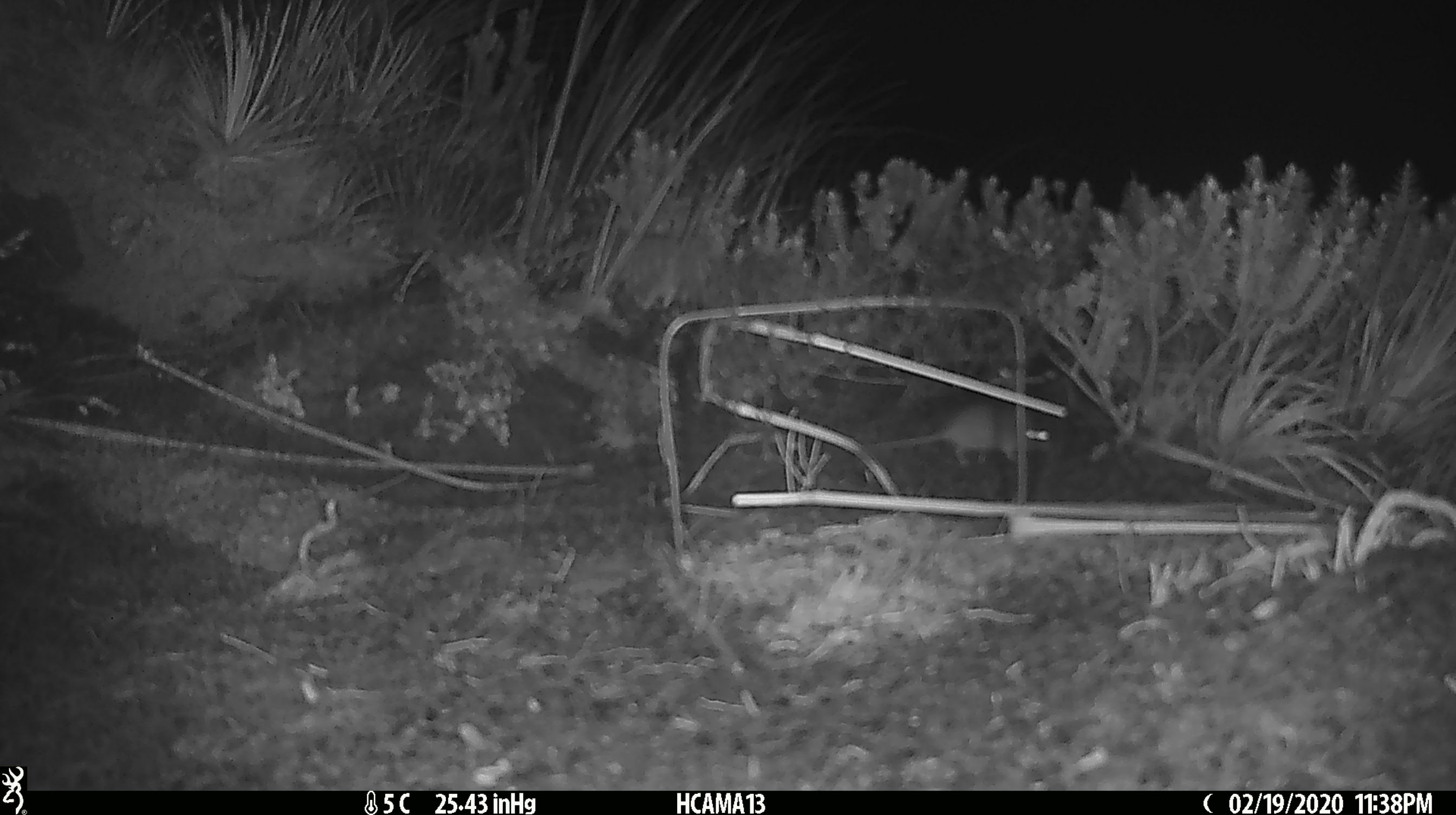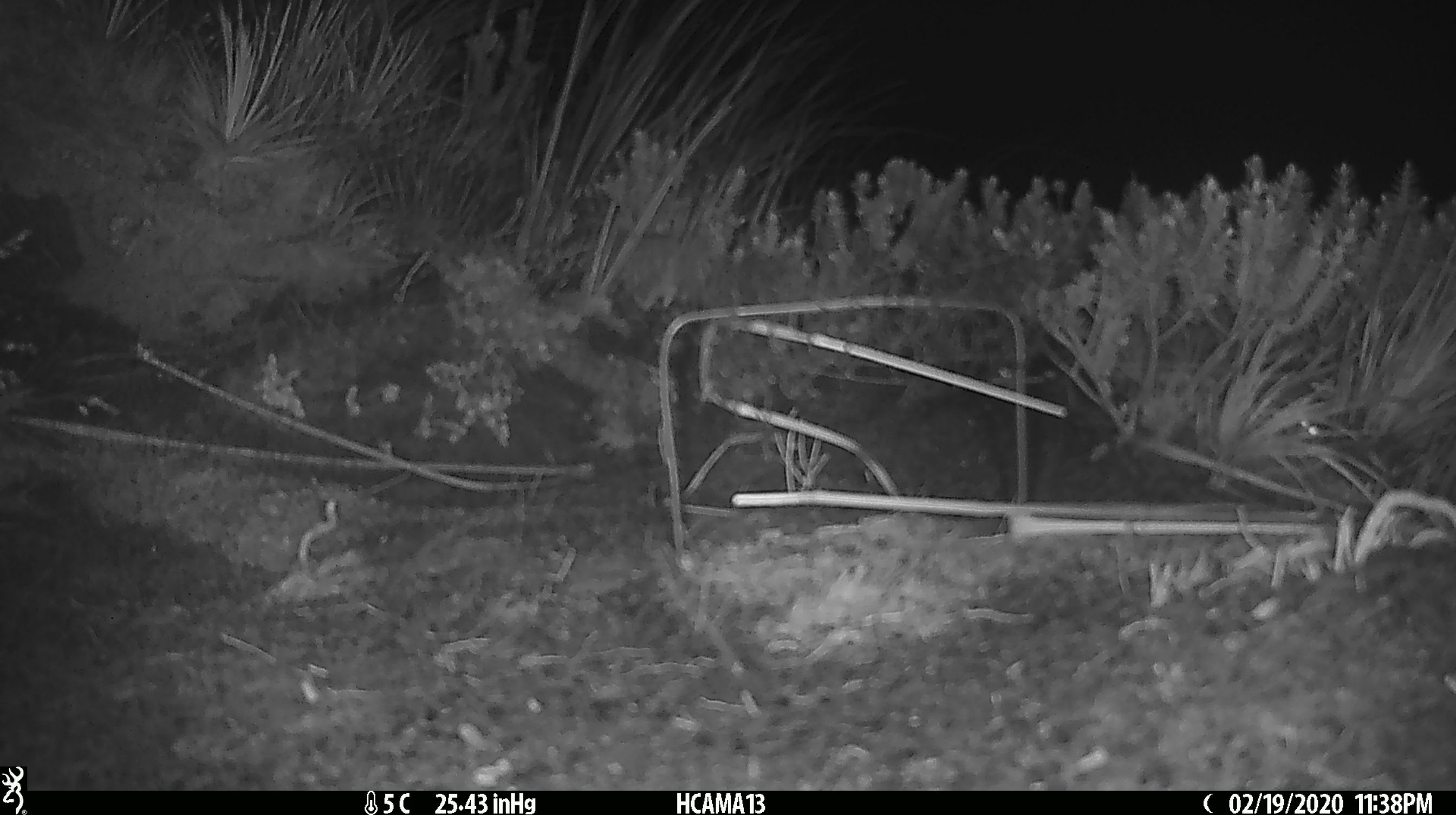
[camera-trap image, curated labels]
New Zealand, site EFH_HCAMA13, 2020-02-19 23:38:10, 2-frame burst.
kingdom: Animalia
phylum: Chordata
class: Mammalia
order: Rodentia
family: Muridae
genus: Mus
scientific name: Mus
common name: mouse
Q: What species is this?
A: Mouse (Mus).